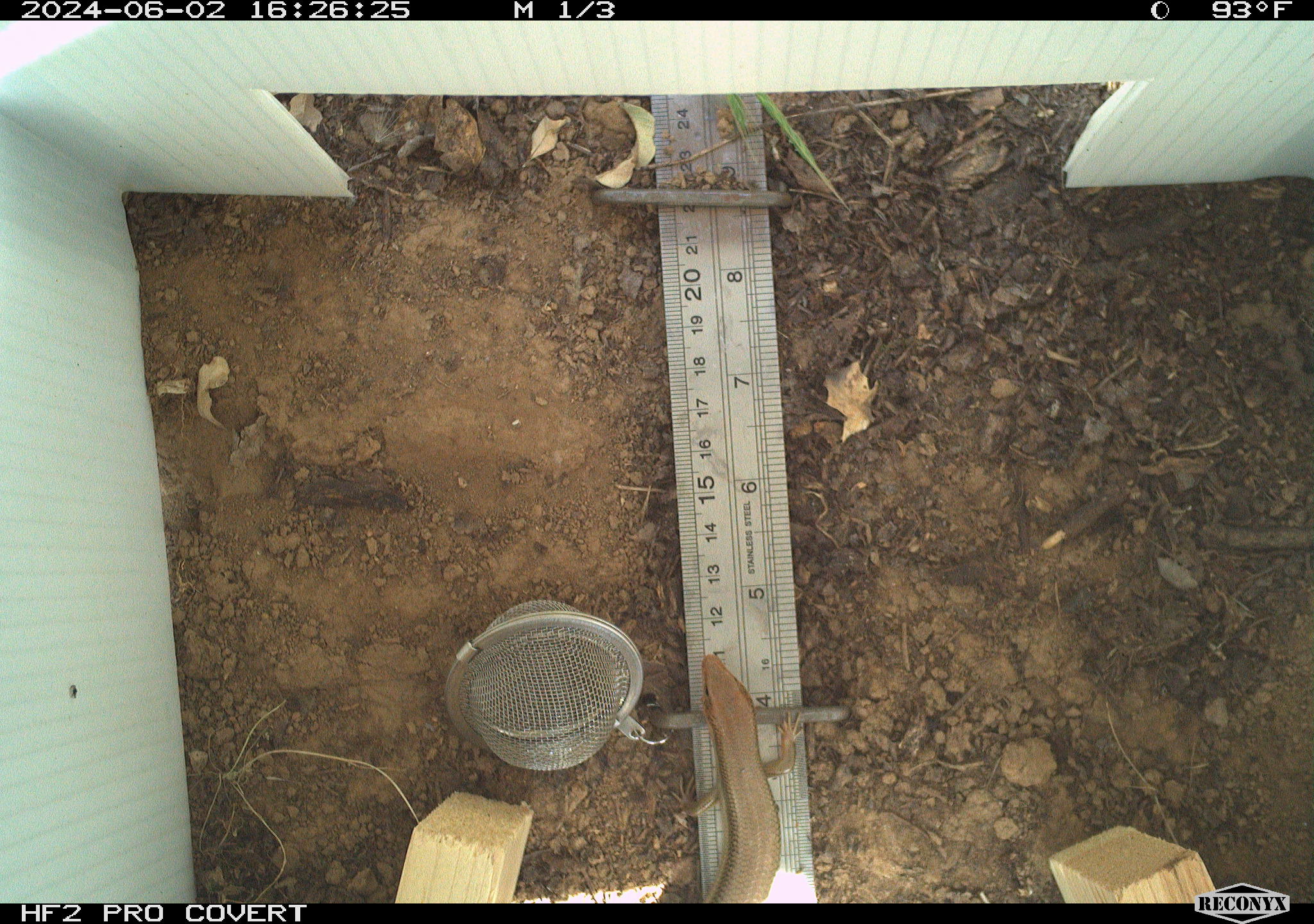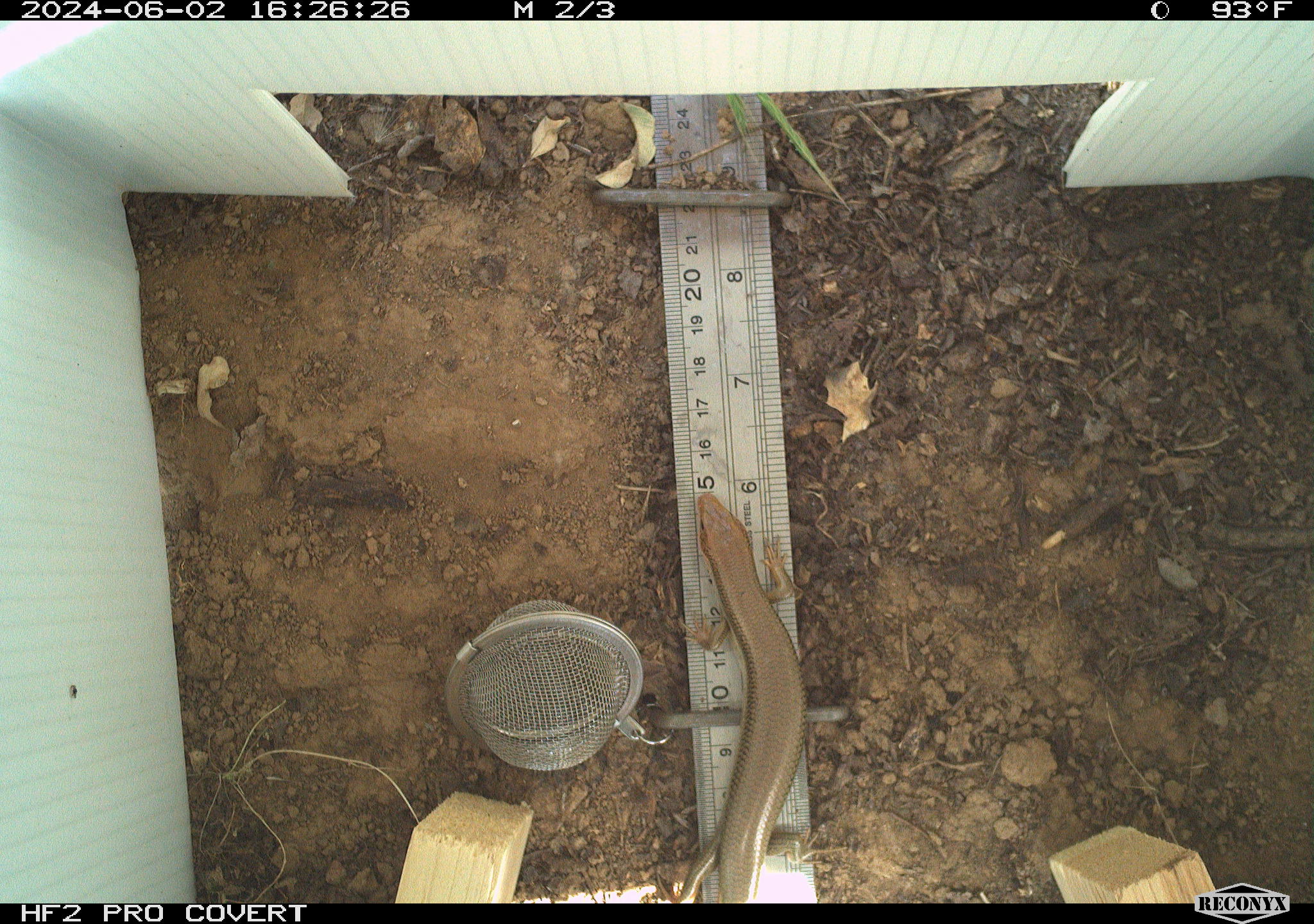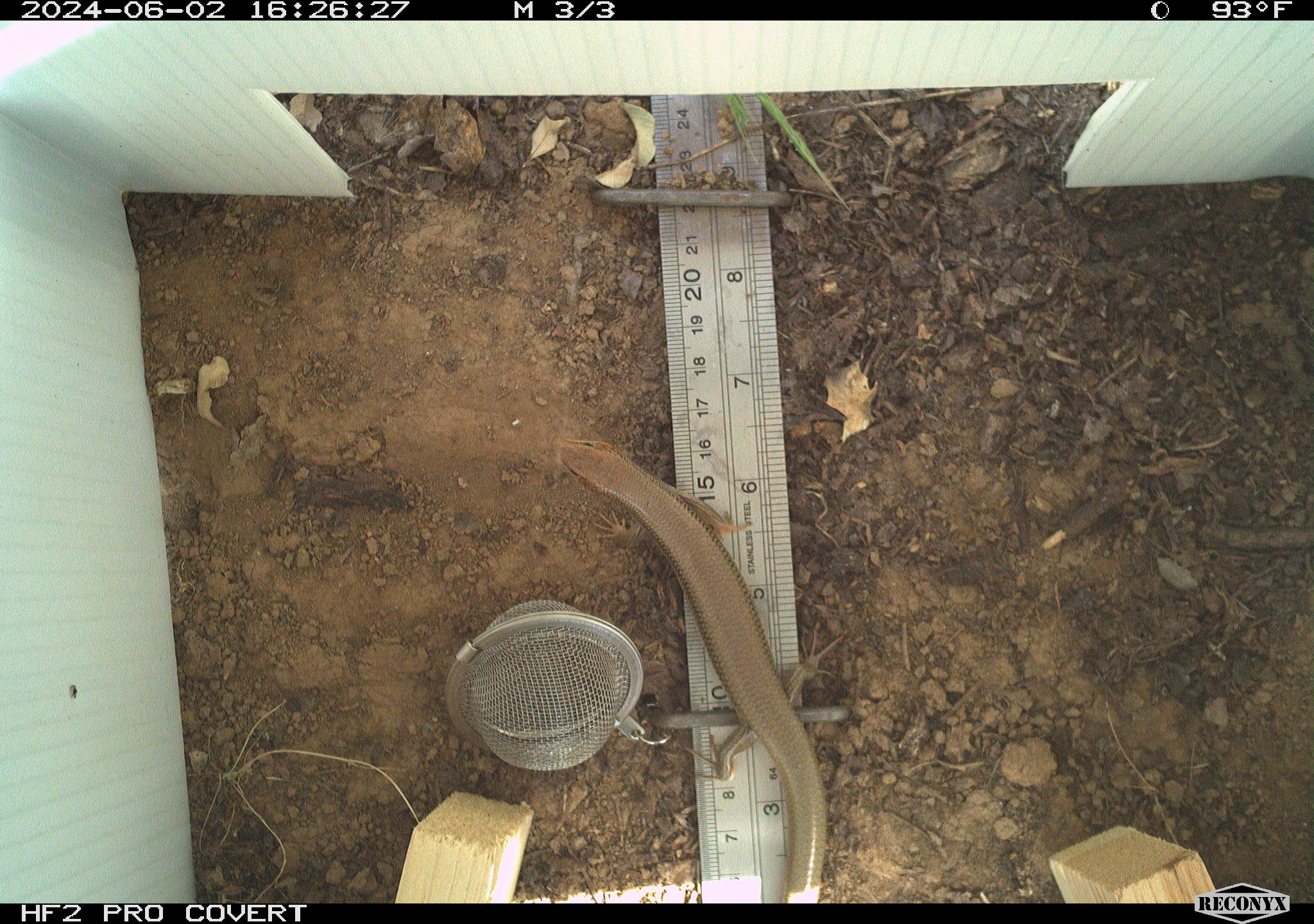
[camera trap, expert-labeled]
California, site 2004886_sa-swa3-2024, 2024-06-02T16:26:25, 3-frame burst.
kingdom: Animalia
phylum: Chordata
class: Reptilia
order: Squamata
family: Scincidae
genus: Plestiodon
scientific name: Plestiodon gilberti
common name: gilbert's skink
Gilbert's skink (Plestiodon gilberti).